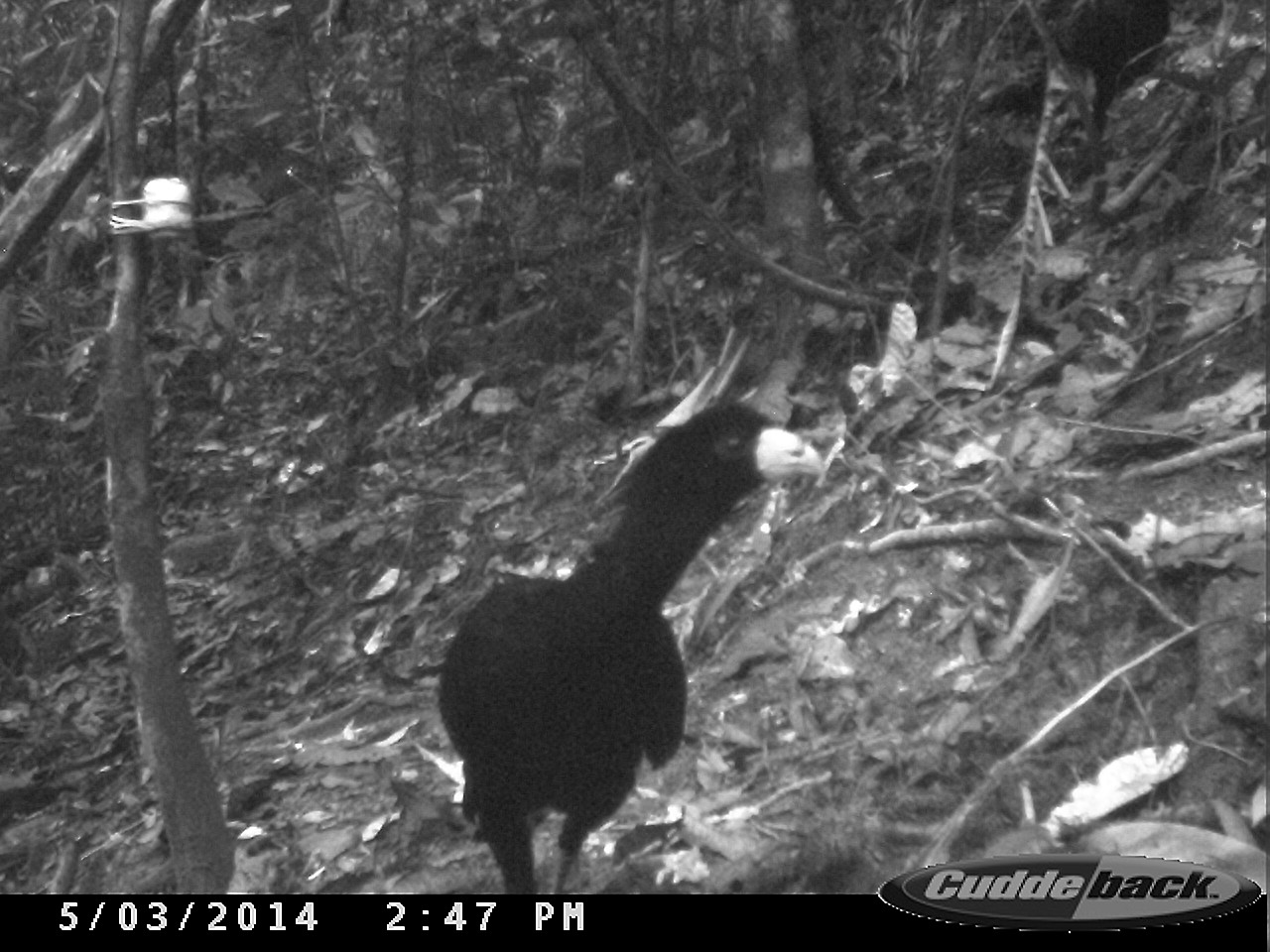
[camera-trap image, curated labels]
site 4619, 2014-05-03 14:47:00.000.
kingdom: Animalia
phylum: Chordata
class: Aves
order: Galliformes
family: Cracidae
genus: Crax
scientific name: Crax alector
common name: black curassow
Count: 2.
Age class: adult.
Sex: female.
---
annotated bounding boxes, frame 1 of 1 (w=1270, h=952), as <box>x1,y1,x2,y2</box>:
crax alector: <box>432,396,827,891</box>